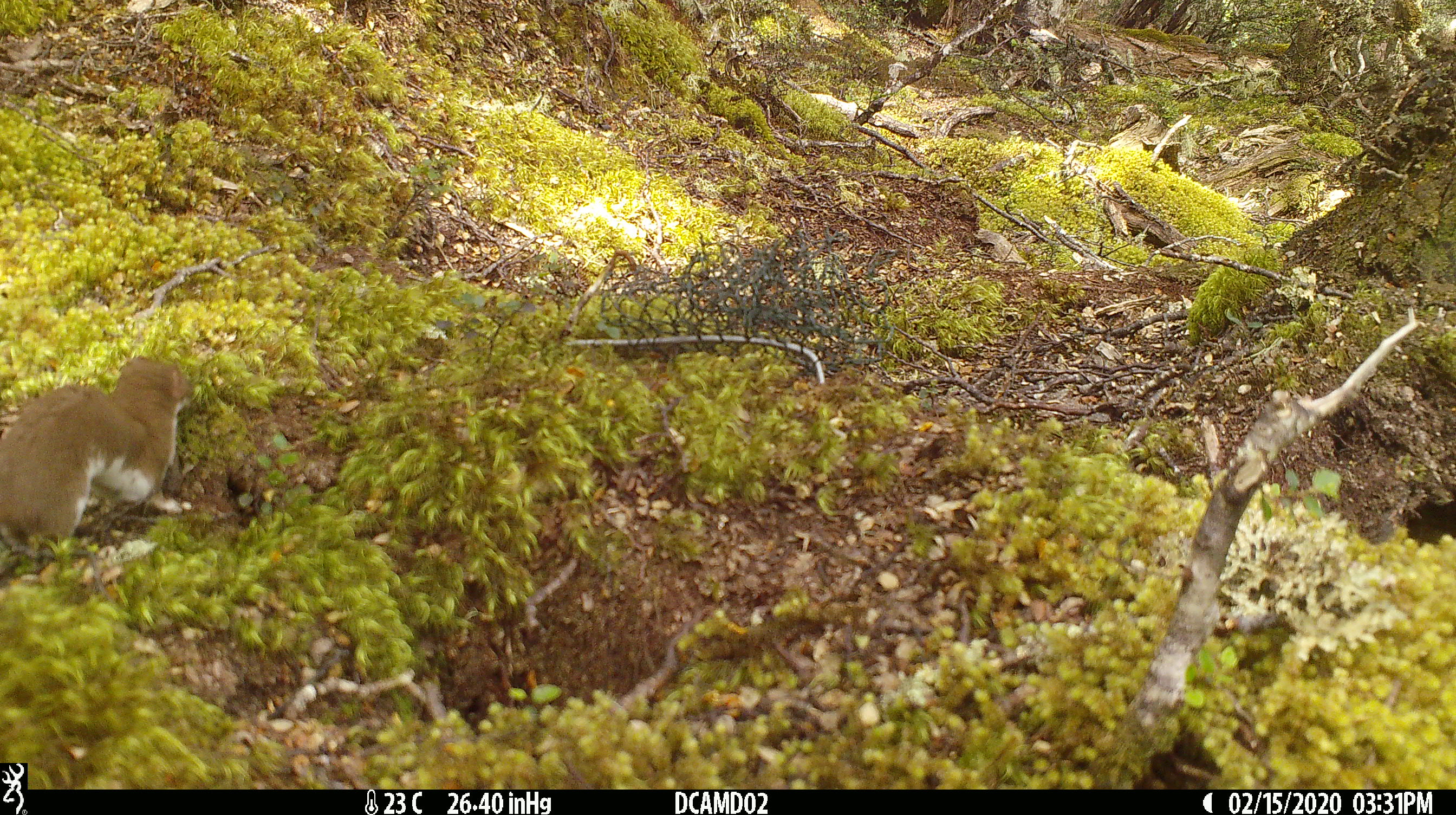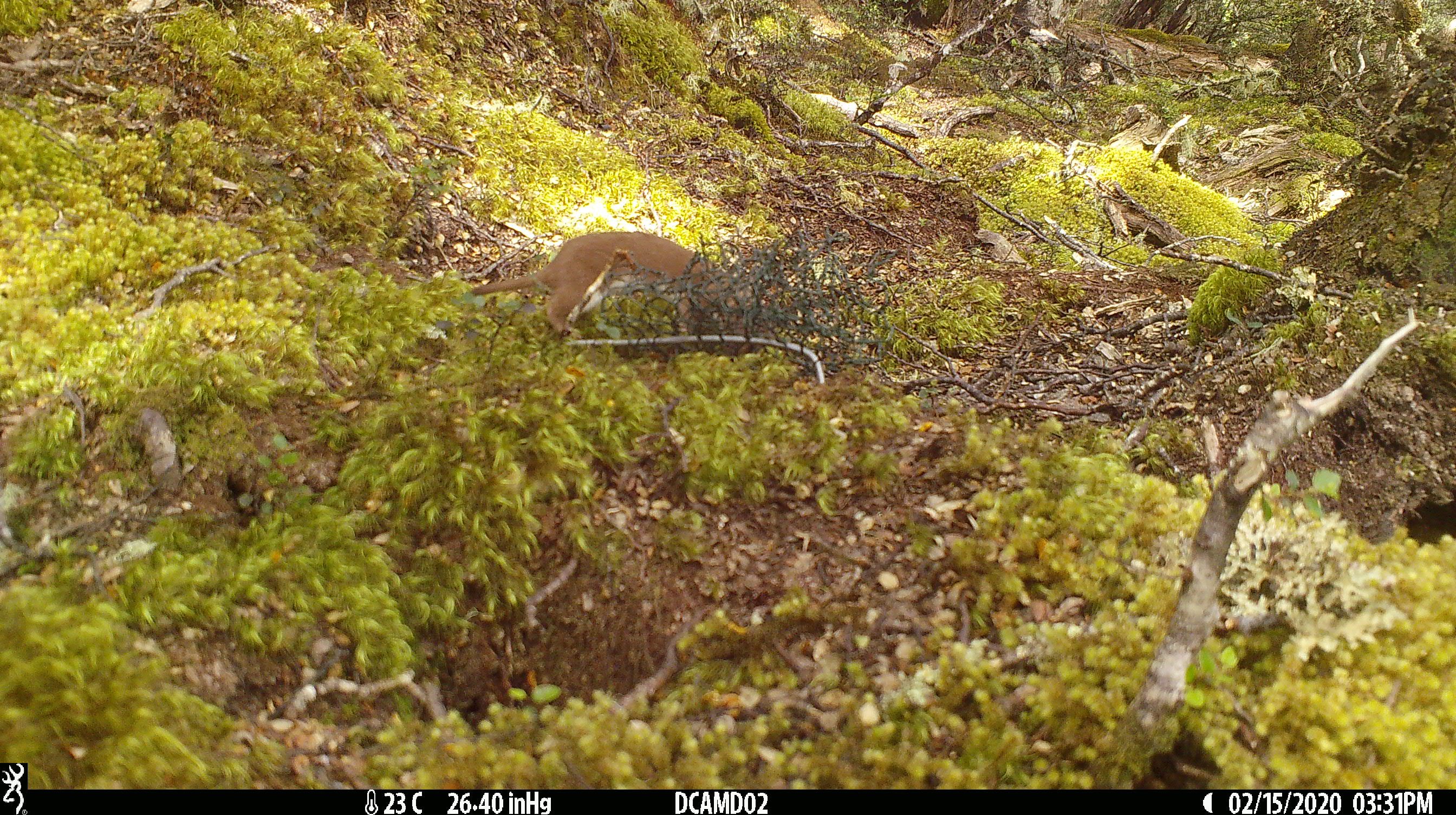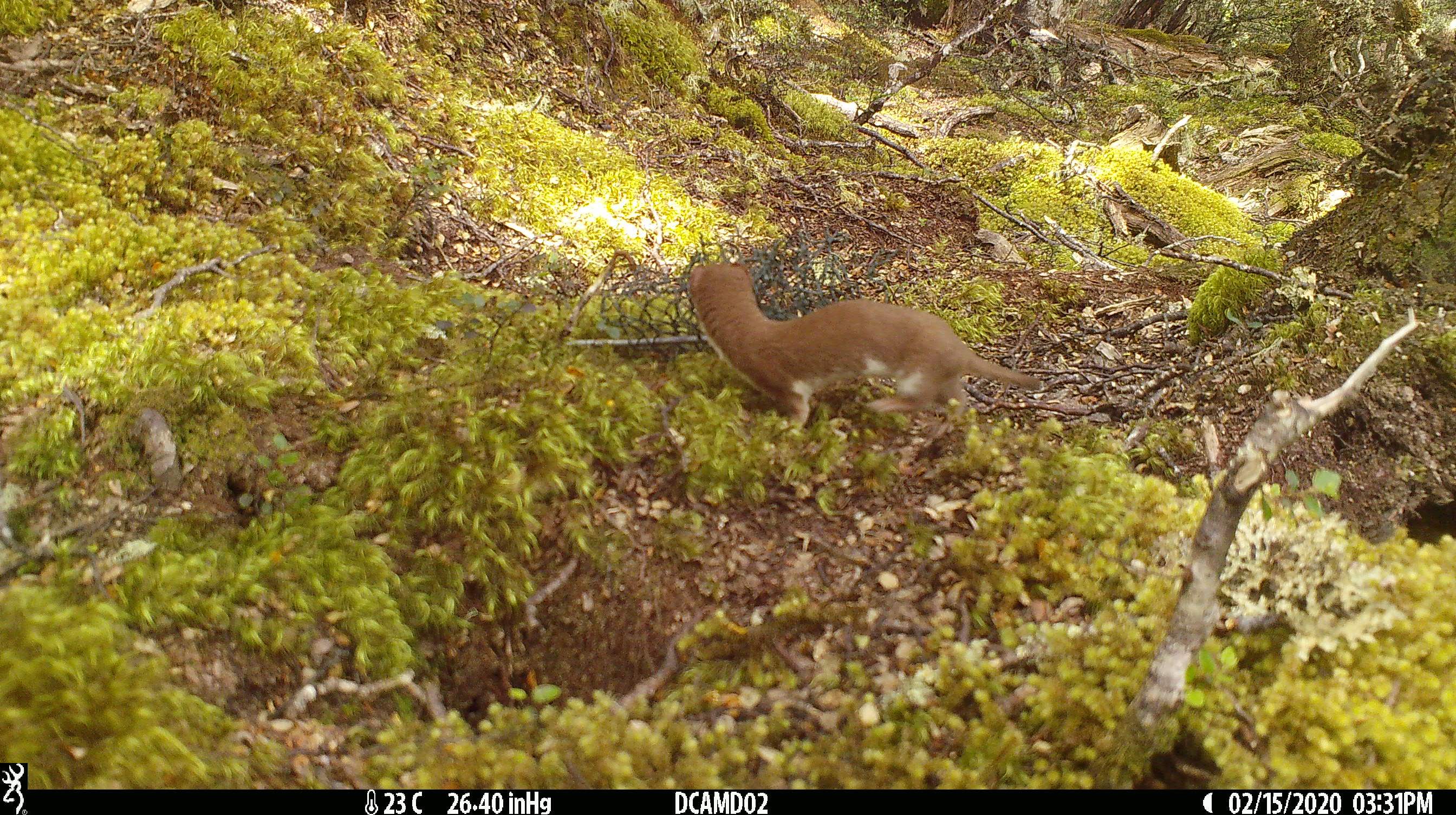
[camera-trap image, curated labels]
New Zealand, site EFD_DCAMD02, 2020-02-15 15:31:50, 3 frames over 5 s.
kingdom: Animalia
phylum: Chordata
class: Mammalia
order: Carnivora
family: Mustelidae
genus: Mustela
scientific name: Mustela nivalis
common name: least weasel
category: weasel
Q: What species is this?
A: Weasel (least weasel) (Mustela nivalis).